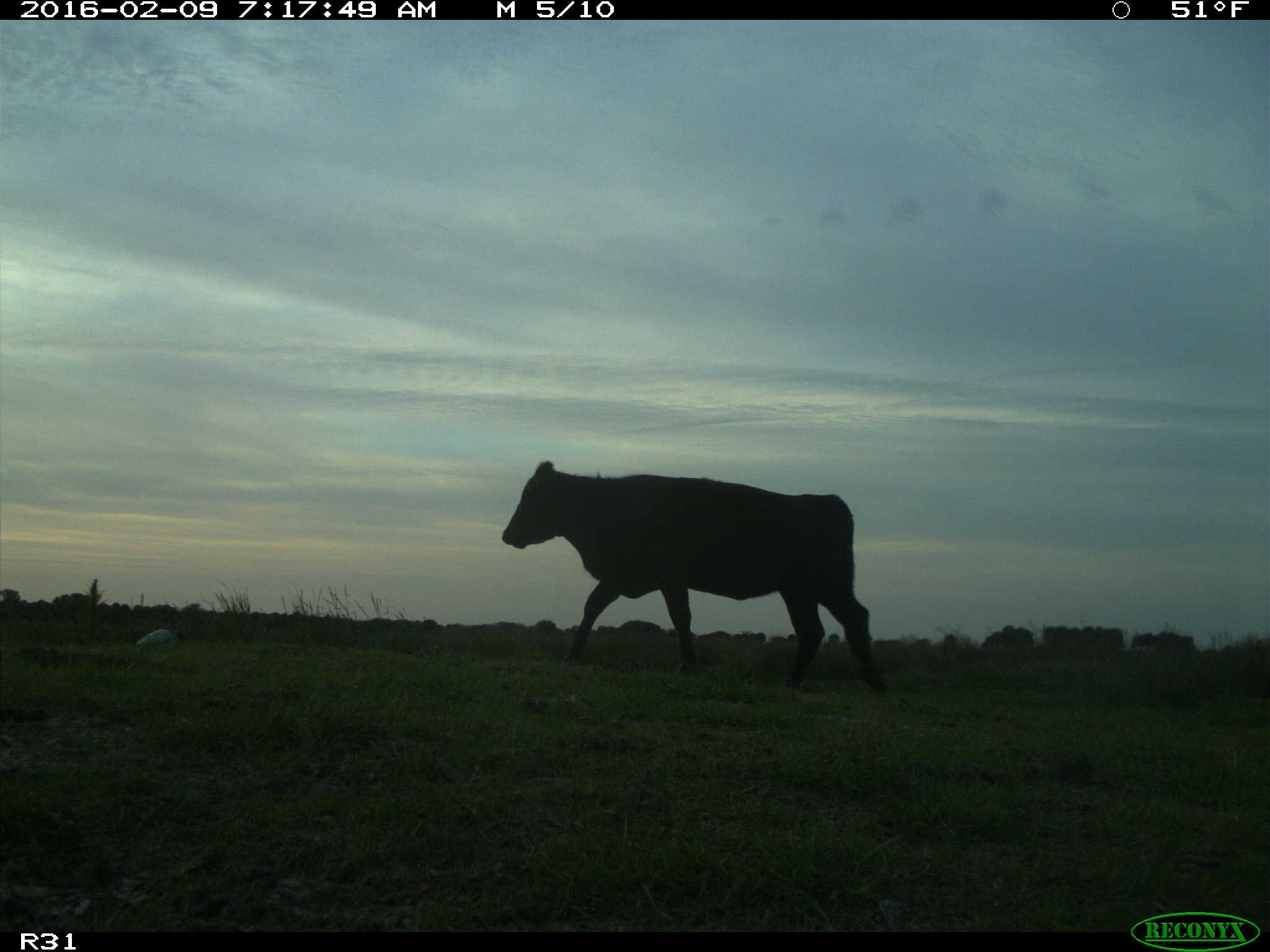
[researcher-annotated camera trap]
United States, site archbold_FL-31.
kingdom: Animalia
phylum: Chordata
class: Mammalia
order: Artiodactyla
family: Bovidae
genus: Bos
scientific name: Bos taurus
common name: domestic cow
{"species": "Bos taurus (domestic cow)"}